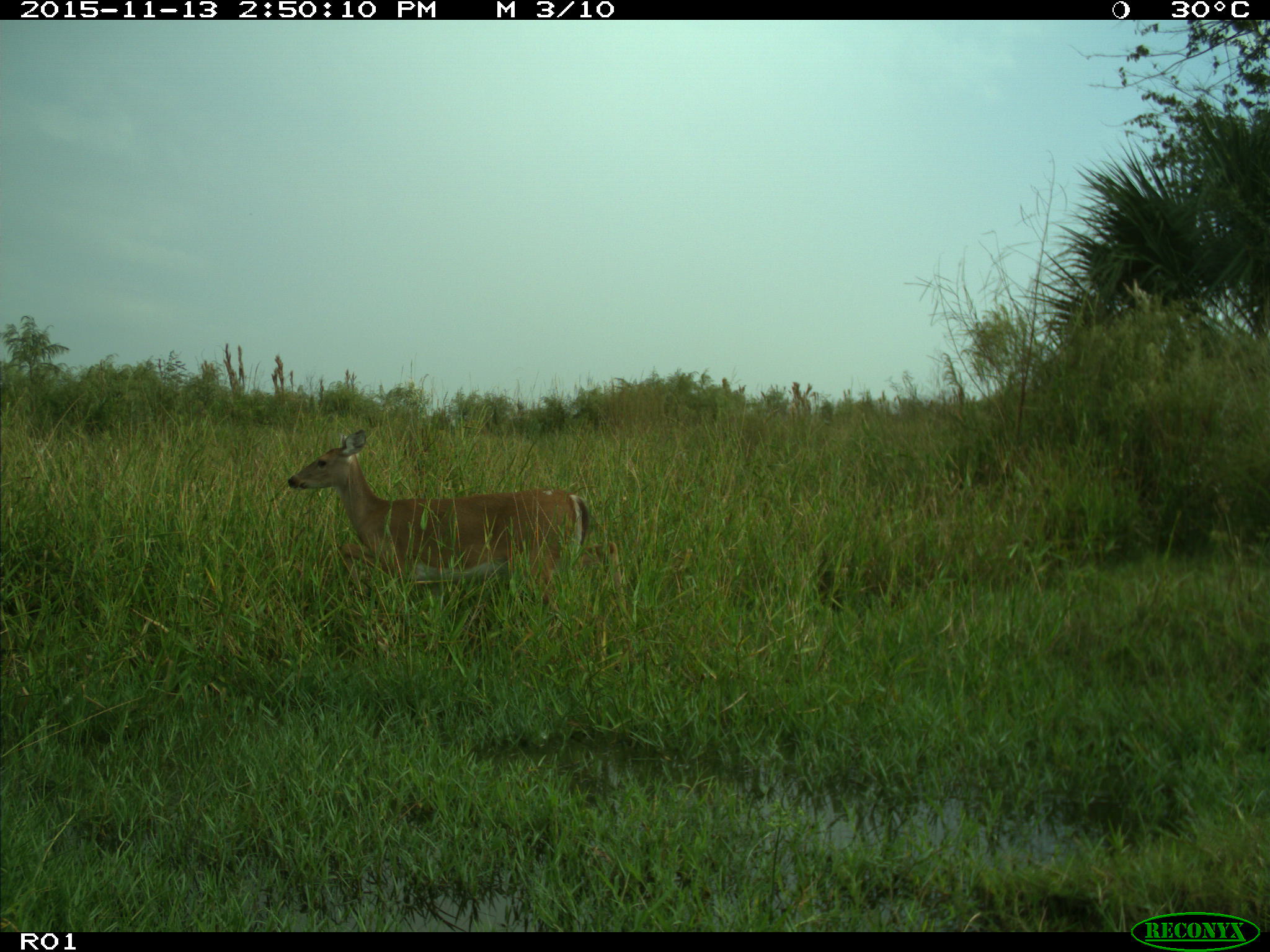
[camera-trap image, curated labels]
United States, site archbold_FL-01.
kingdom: Animalia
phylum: Chordata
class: Mammalia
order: Artiodactyla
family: Cervidae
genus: Odocoileus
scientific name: Odocoileus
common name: deer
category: unidentified deer